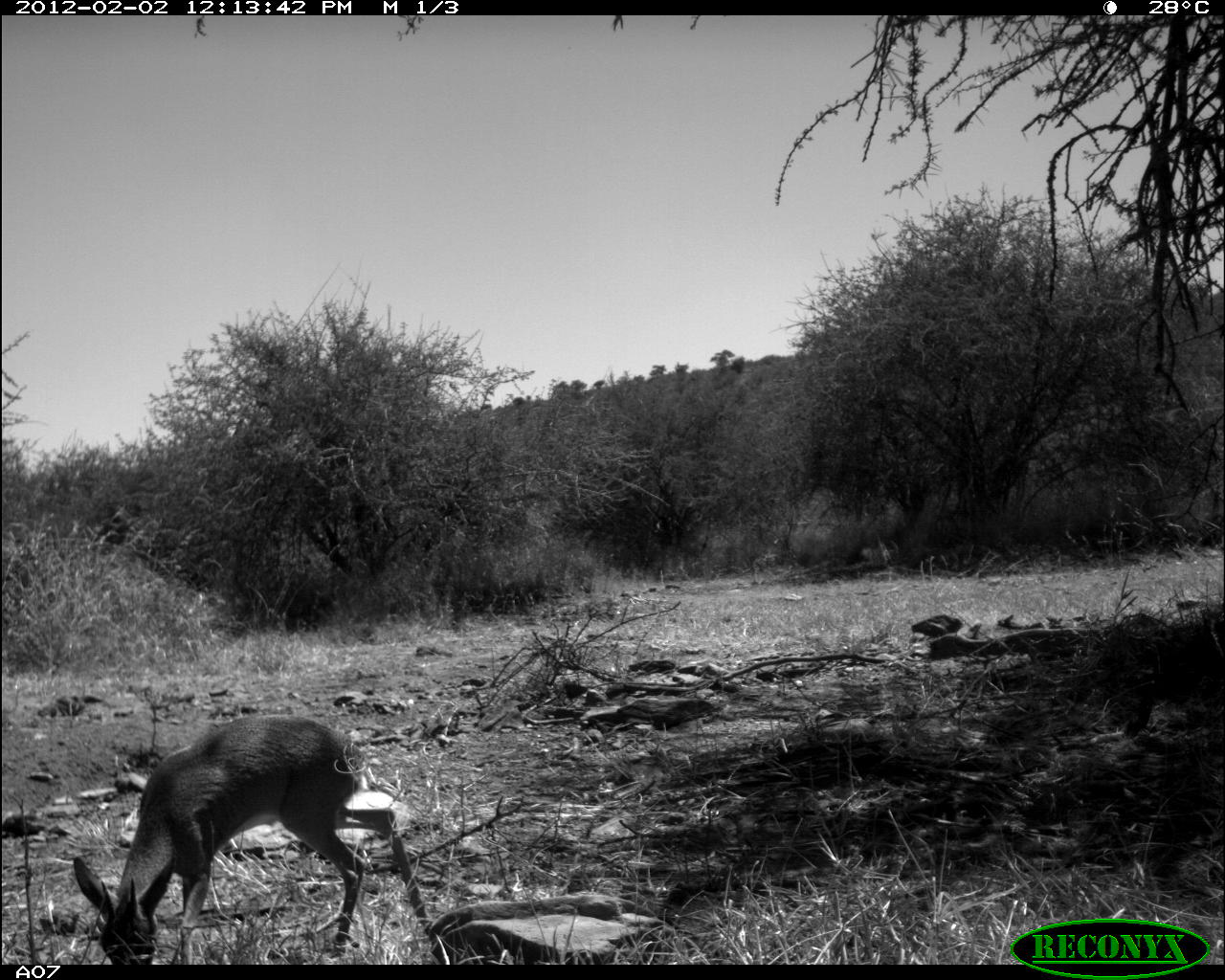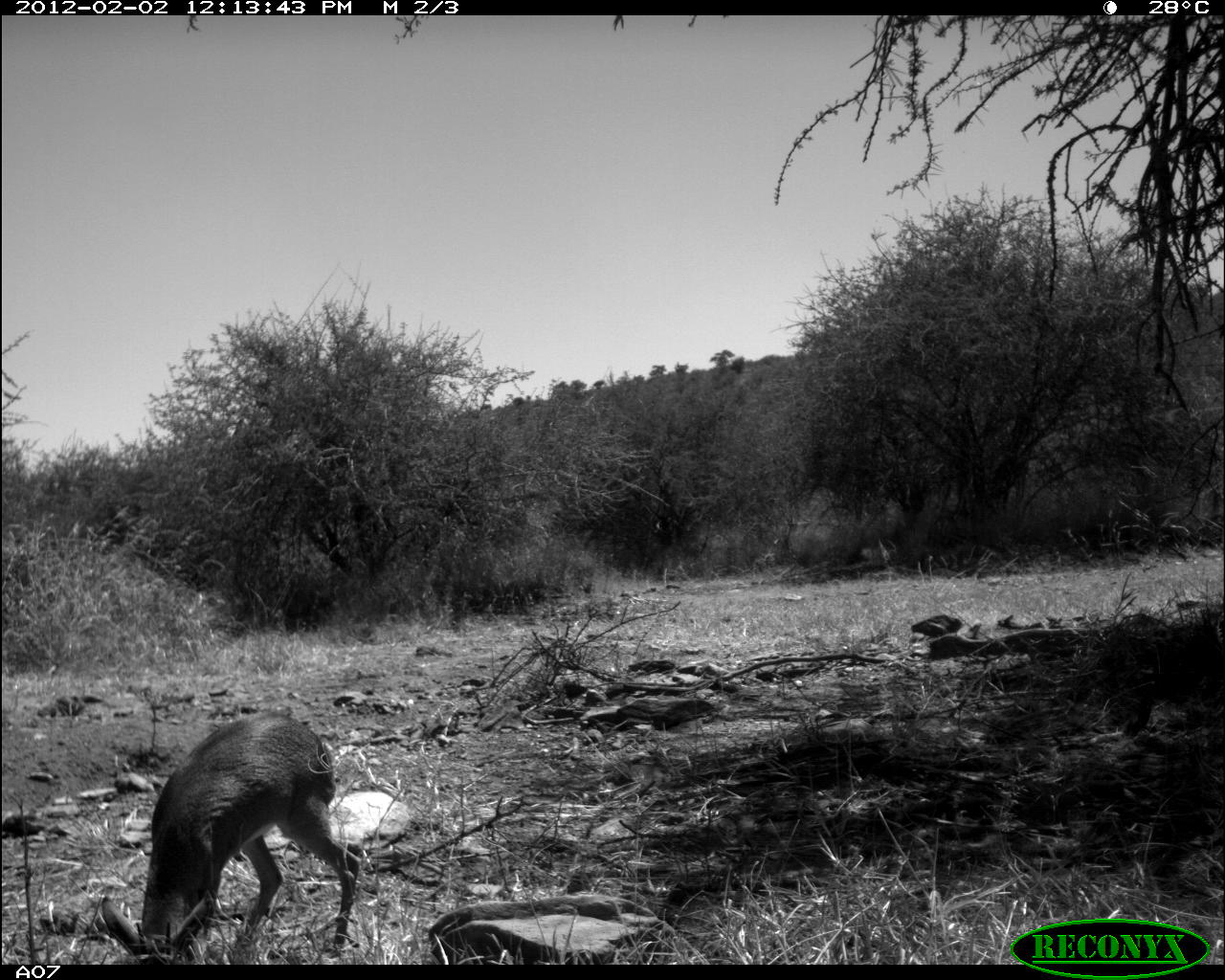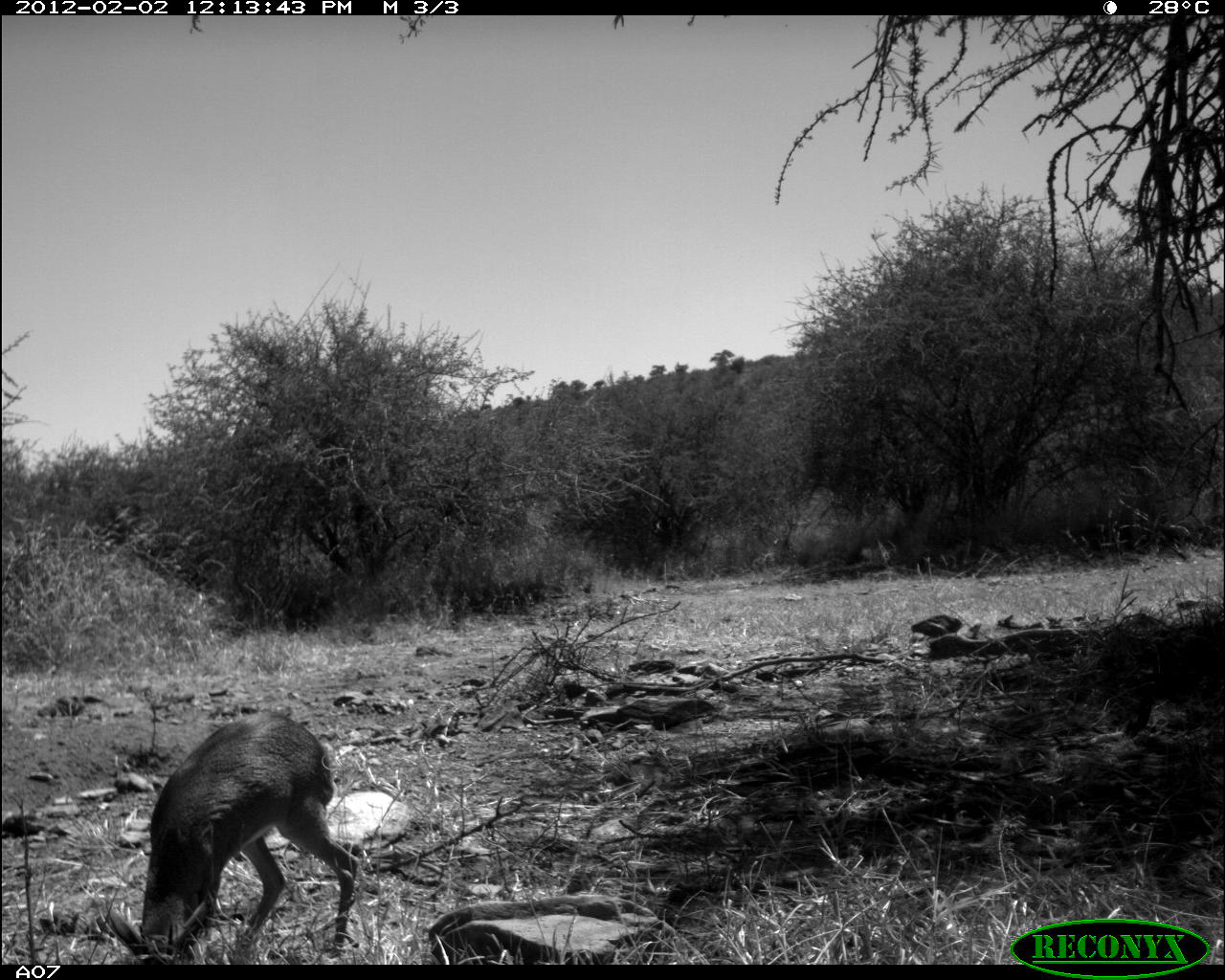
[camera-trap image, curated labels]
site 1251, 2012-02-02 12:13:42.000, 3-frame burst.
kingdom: Animalia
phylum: Chordata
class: Mammalia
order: Artiodactyla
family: Bovidae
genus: Madoqua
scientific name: Madoqua guentheri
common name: günther's dik-dik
Madoqua guentheri (günther's dik-dik), count 1.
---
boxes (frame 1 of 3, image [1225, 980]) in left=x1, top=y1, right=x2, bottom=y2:
madoqua guentheri: left=69, top=709, right=442, bottom=965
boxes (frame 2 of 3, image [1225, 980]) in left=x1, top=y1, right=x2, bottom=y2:
madoqua guentheri: left=99, top=706, right=362, bottom=965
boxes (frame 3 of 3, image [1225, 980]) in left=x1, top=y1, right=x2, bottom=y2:
madoqua guentheri: left=104, top=705, right=358, bottom=965